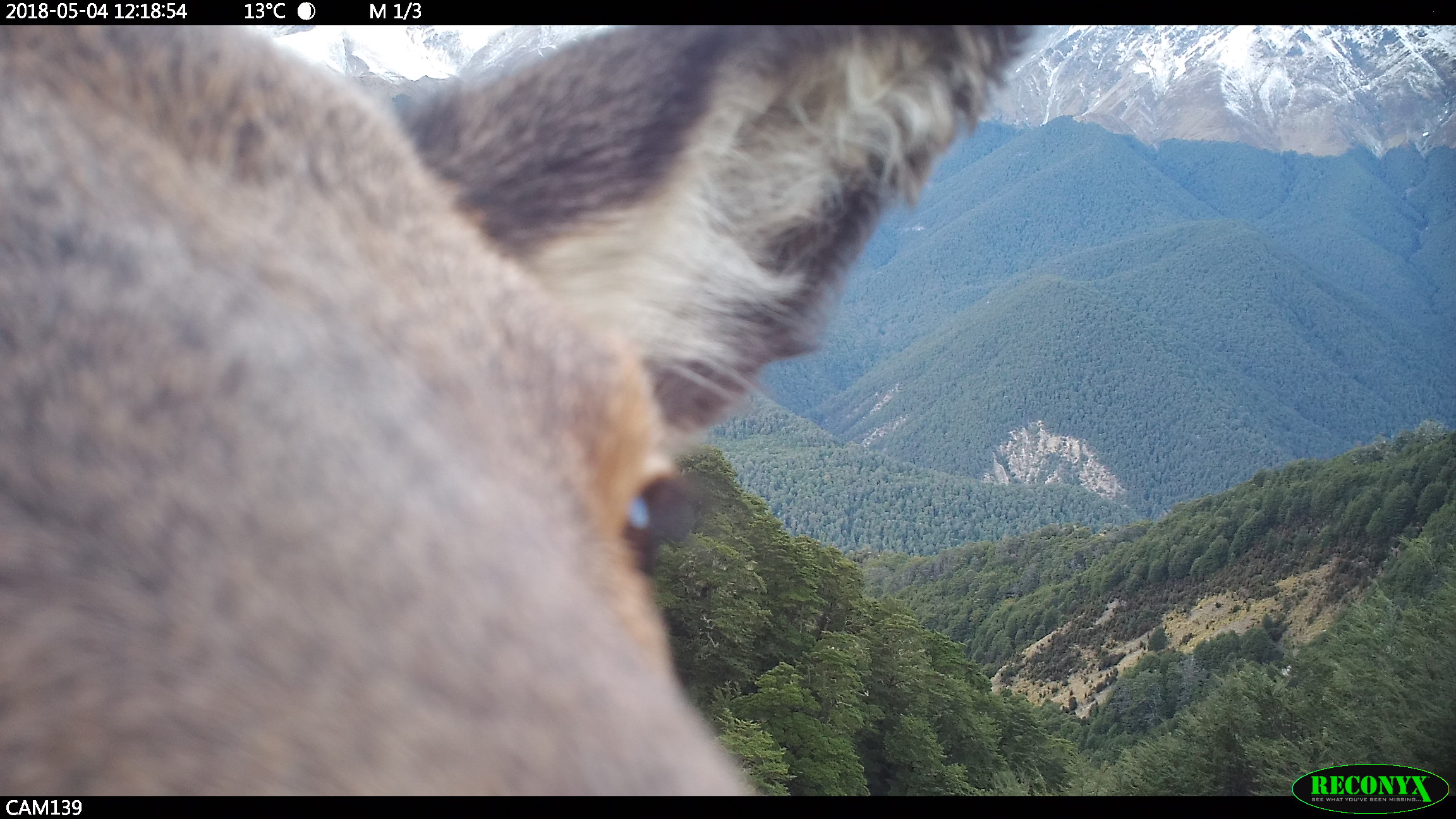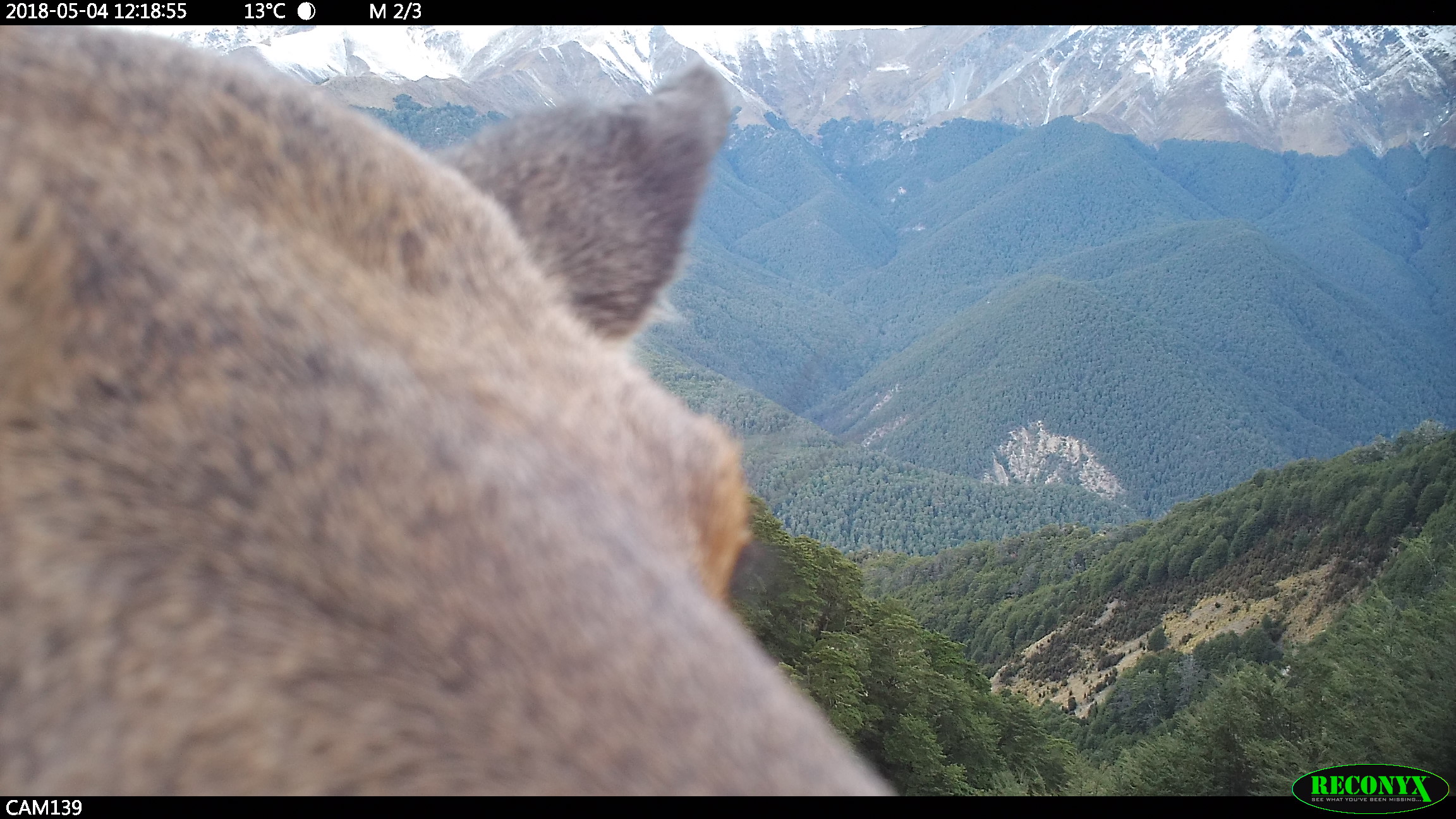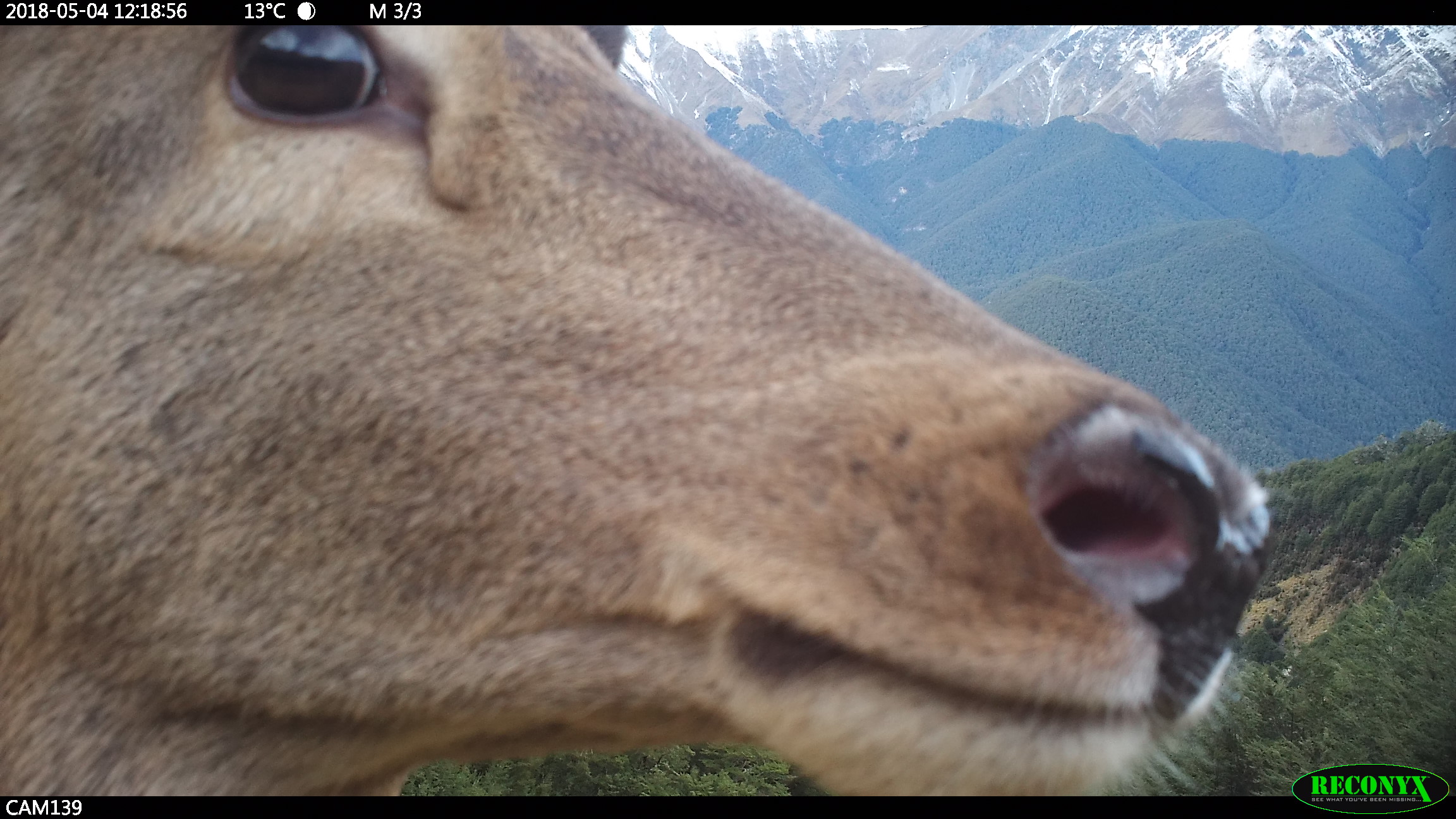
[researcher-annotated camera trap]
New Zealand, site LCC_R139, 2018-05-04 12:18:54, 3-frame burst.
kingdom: Animalia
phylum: Chordata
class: Mammalia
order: Artiodactyla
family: Cervidae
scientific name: Cervidae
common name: deer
Deer (Cervidae).